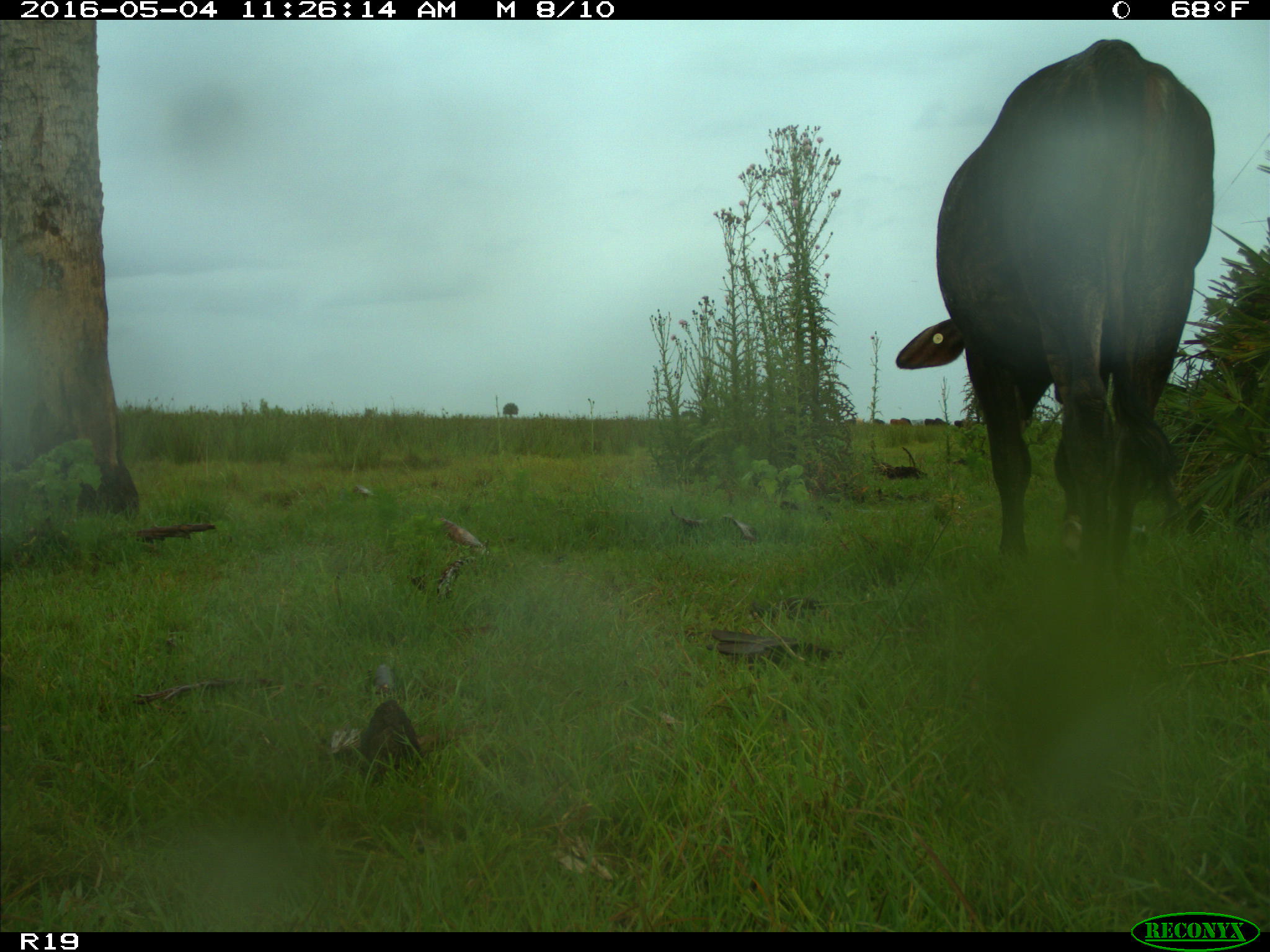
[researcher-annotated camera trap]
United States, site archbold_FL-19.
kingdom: Animalia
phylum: Chordata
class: Mammalia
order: Artiodactyla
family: Bovidae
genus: Bos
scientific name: Bos taurus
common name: domestic cow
Bos taurus (domestic cow).